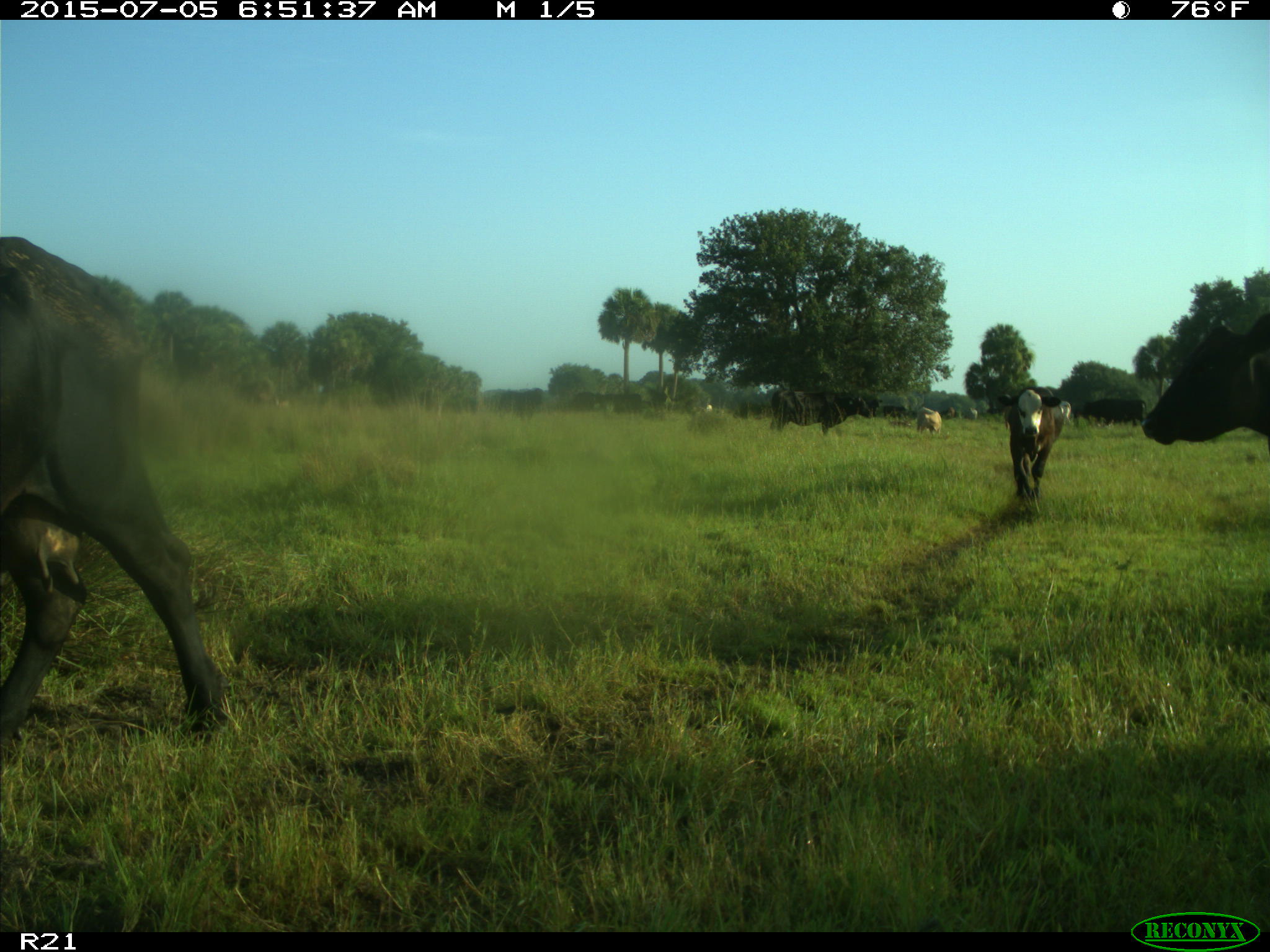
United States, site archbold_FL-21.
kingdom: Animalia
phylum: Chordata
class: Mammalia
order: Artiodactyla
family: Bovidae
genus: Bos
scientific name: Bos taurus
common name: domestic cow